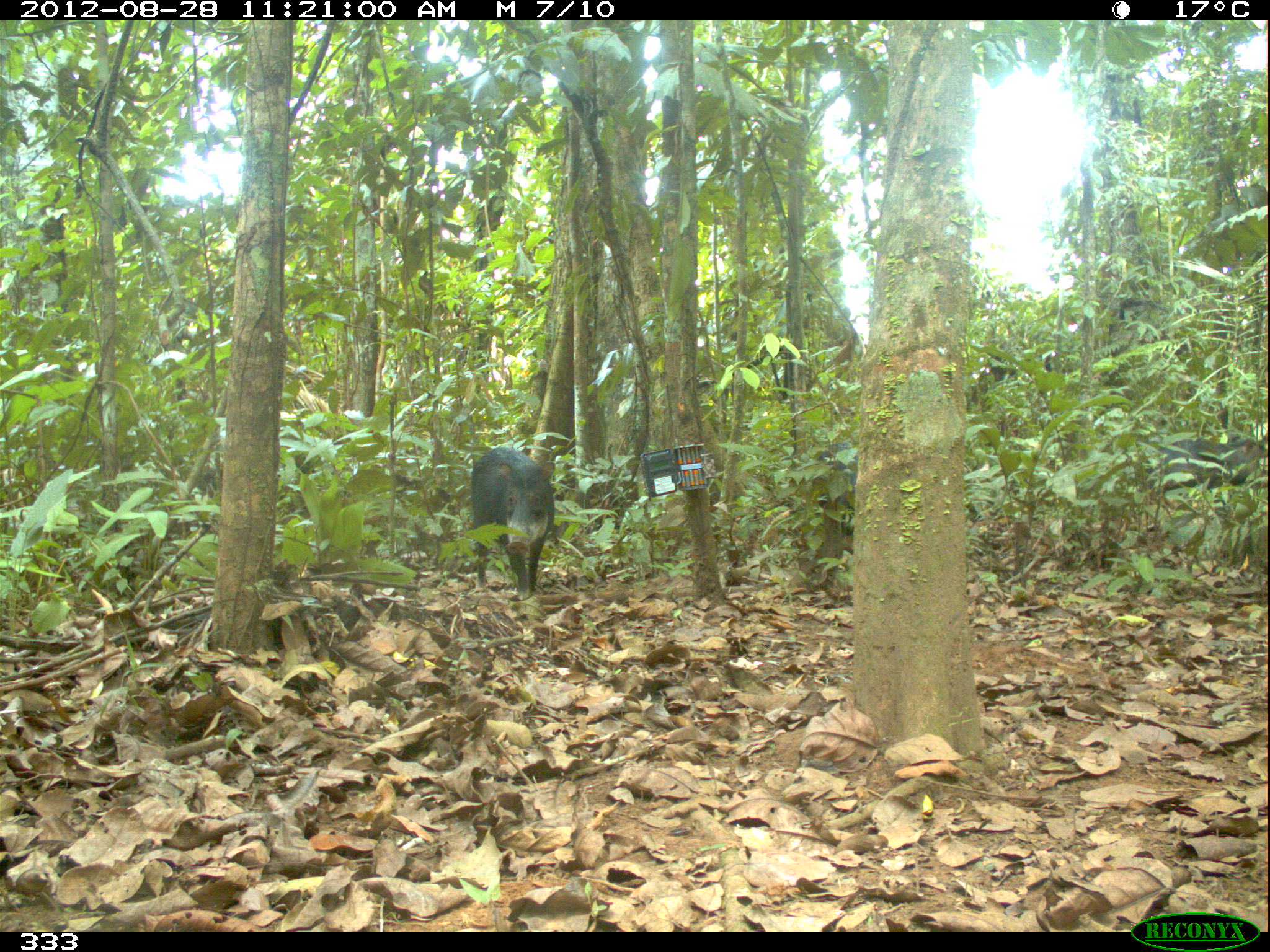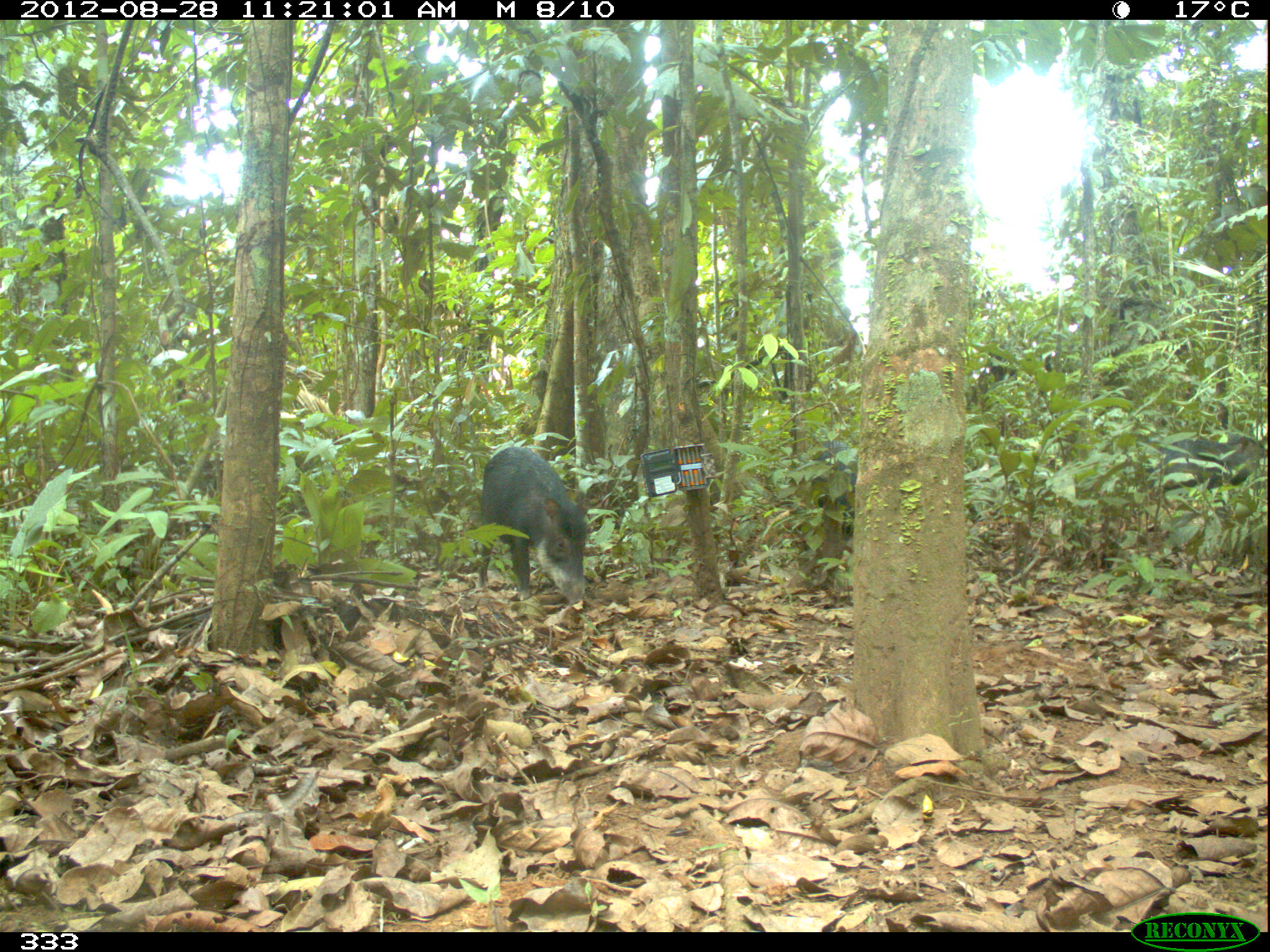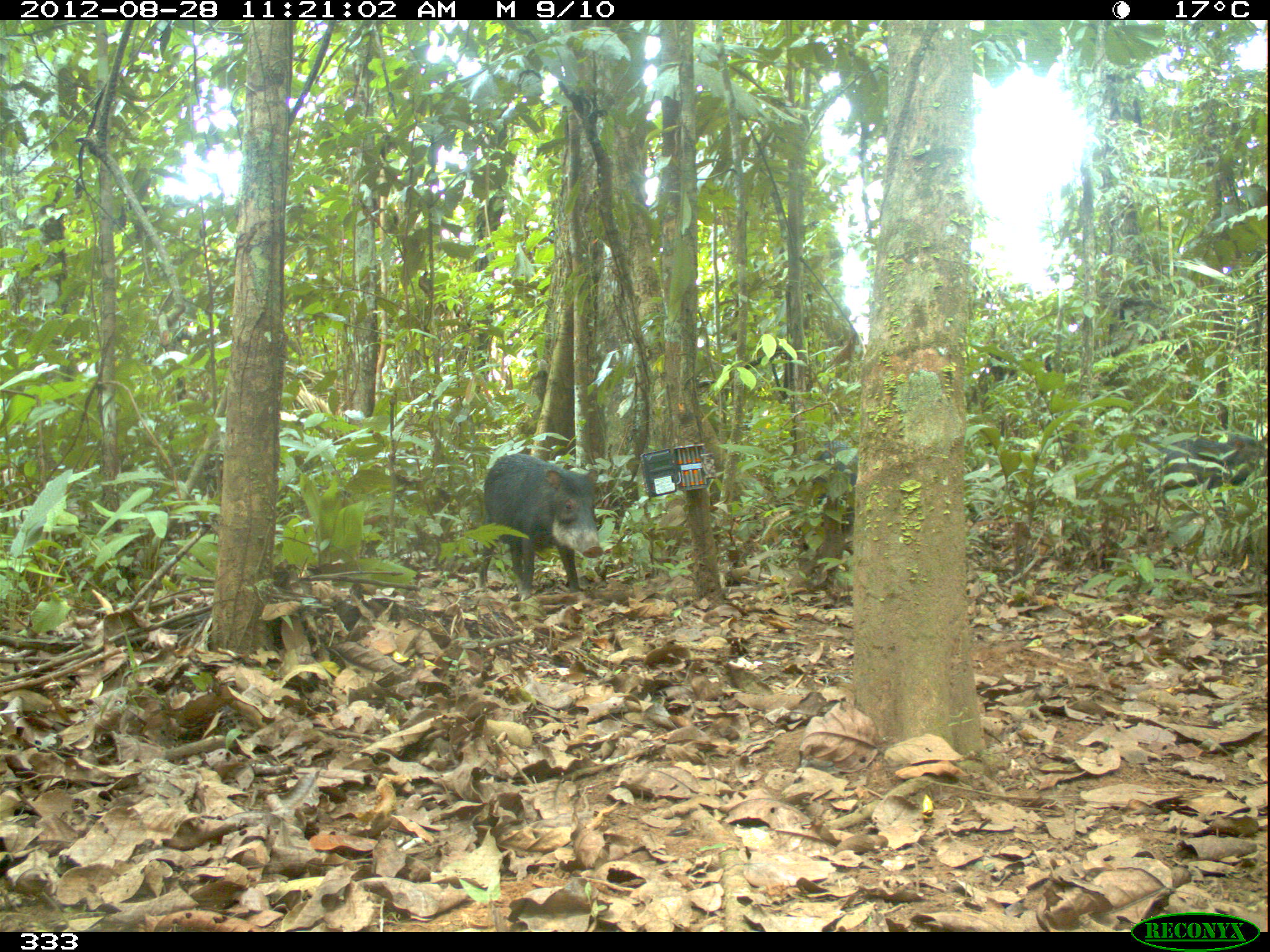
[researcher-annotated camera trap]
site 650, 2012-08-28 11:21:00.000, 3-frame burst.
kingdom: Animalia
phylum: Chordata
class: Mammalia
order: Artiodactyla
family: Tayassuidae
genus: Tayassu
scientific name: Tayassu pecari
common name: white-lipped peccary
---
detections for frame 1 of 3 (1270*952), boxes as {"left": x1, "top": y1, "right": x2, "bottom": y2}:
tayassu pecari: {"left": 469, "top": 446, "right": 559, "bottom": 603}; {"left": 1131, "top": 433, "right": 1268, "bottom": 516}; {"left": 1151, "top": 437, "right": 1267, "bottom": 517}; {"left": 815, "top": 439, "right": 859, "bottom": 540}; {"left": 488, "top": 508, "right": 572, "bottom": 552}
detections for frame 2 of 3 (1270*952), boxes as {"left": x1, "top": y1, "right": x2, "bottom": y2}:
tayassu pecari: {"left": 477, "top": 447, "right": 588, "bottom": 609}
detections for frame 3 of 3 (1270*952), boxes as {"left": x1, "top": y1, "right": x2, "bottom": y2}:
tayassu pecari: {"left": 480, "top": 454, "right": 603, "bottom": 601}